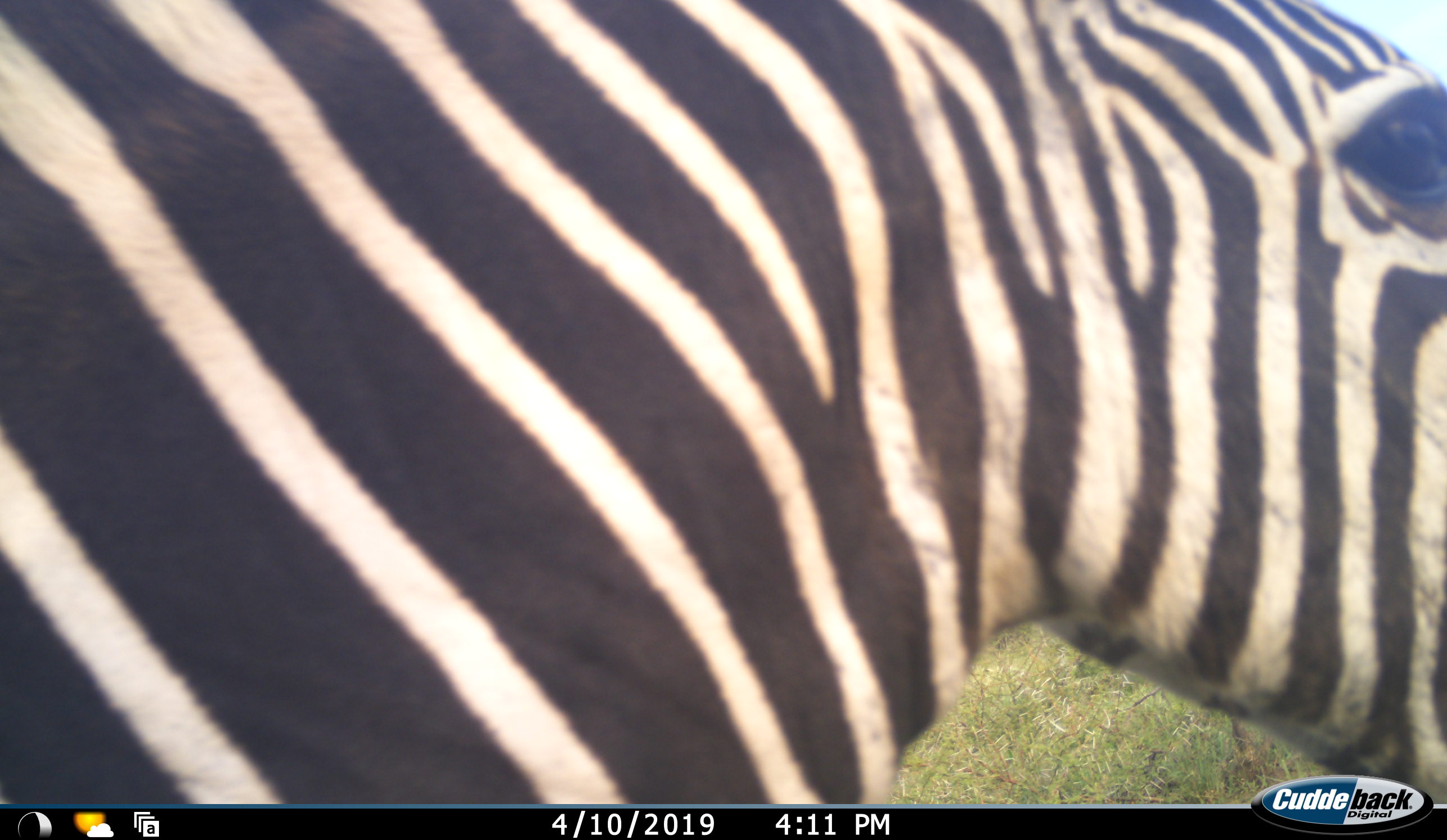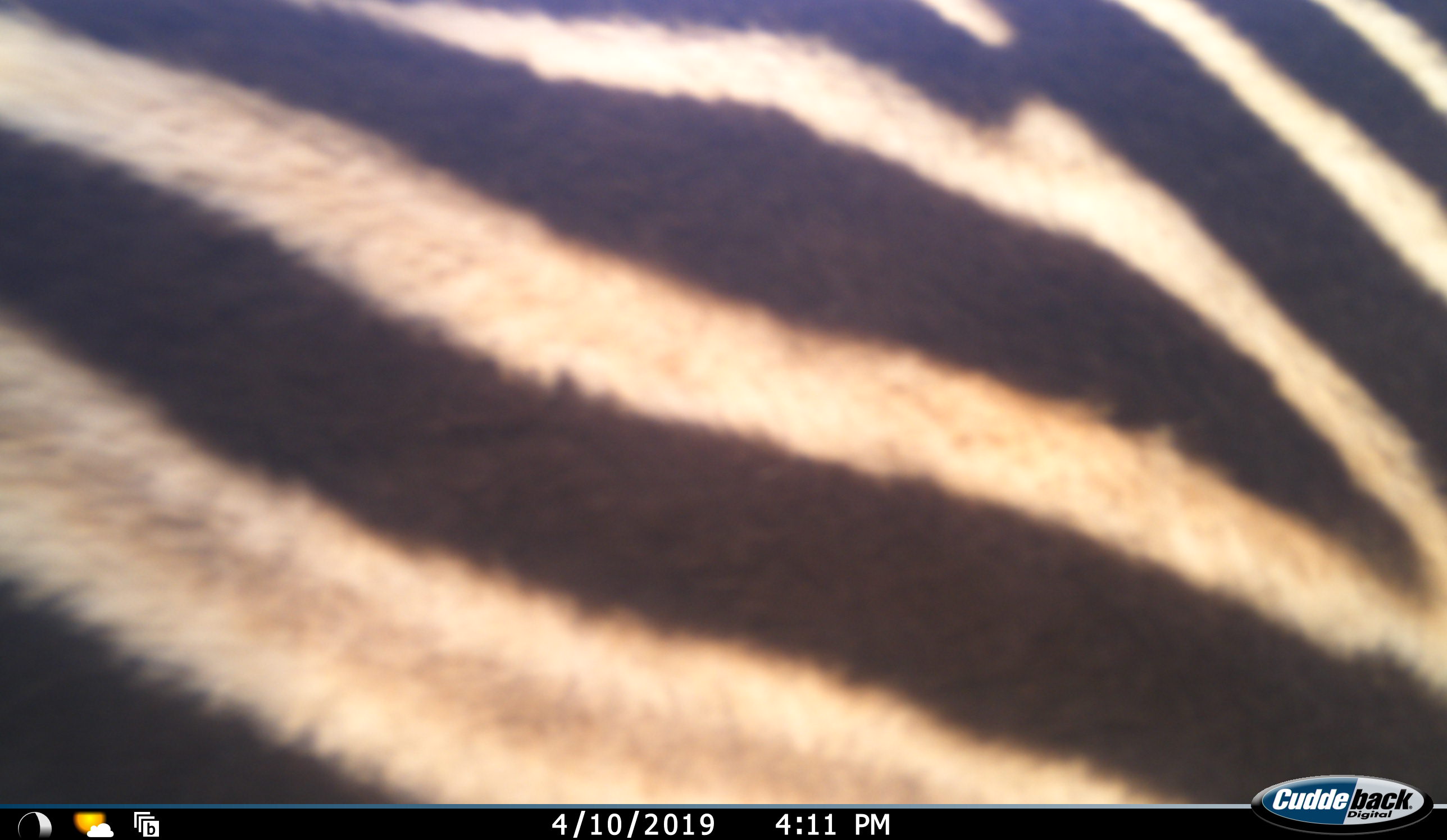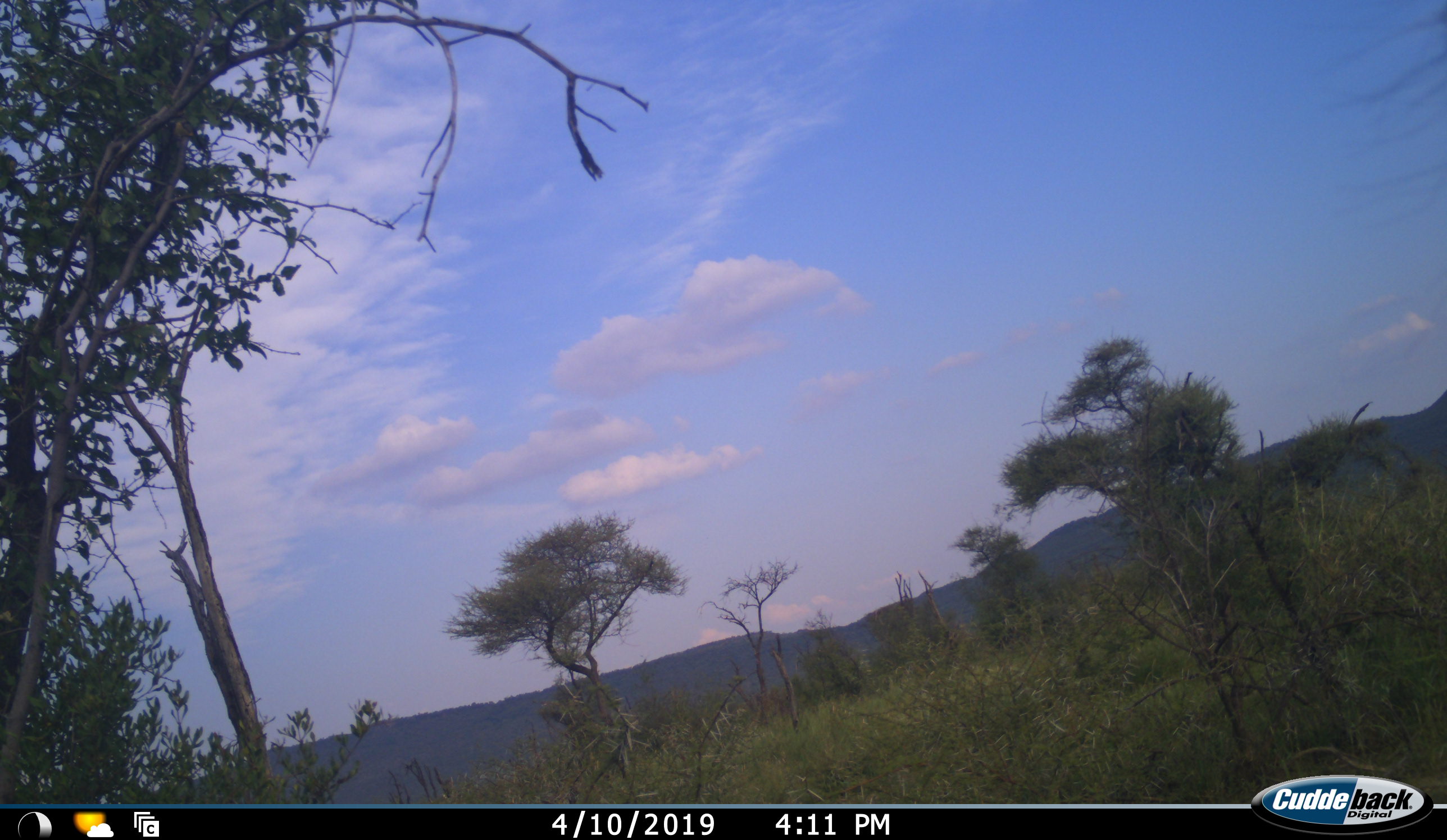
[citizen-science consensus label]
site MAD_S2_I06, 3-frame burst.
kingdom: Animalia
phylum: Chordata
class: Mammalia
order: Perissodactyla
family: Equidae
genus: Equus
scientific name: Equus quagga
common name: plains zebra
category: zebraplains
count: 1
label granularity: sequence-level